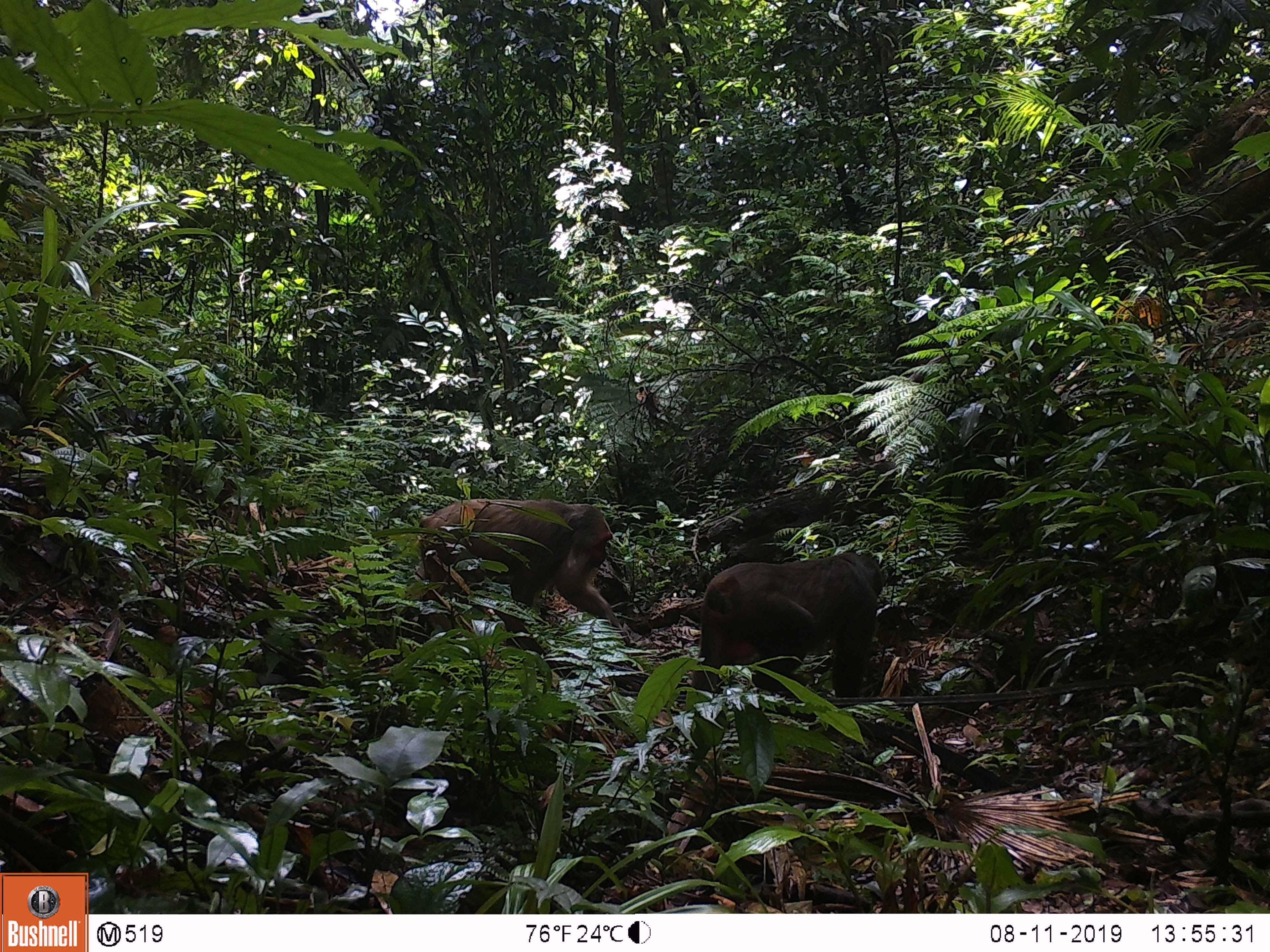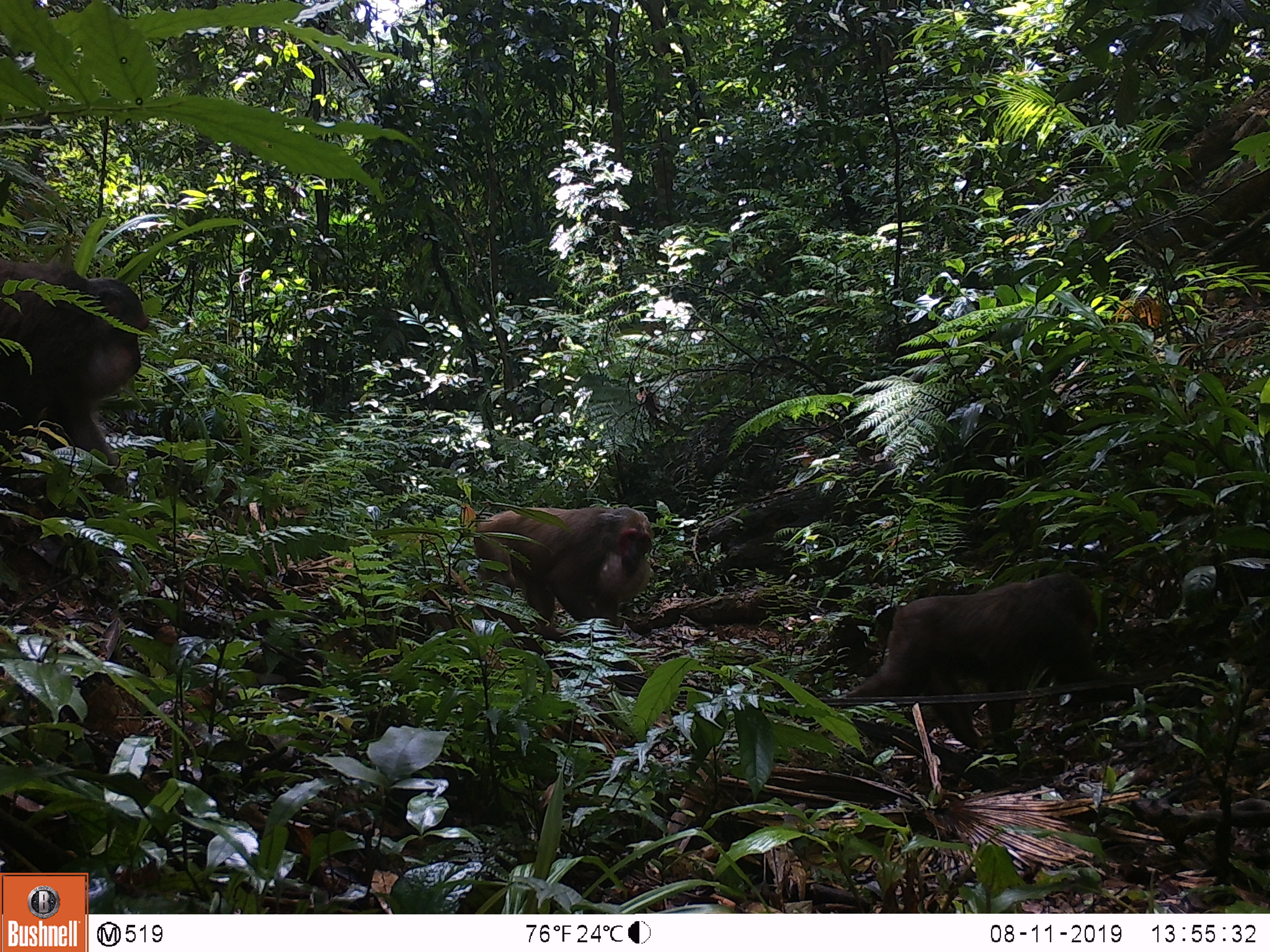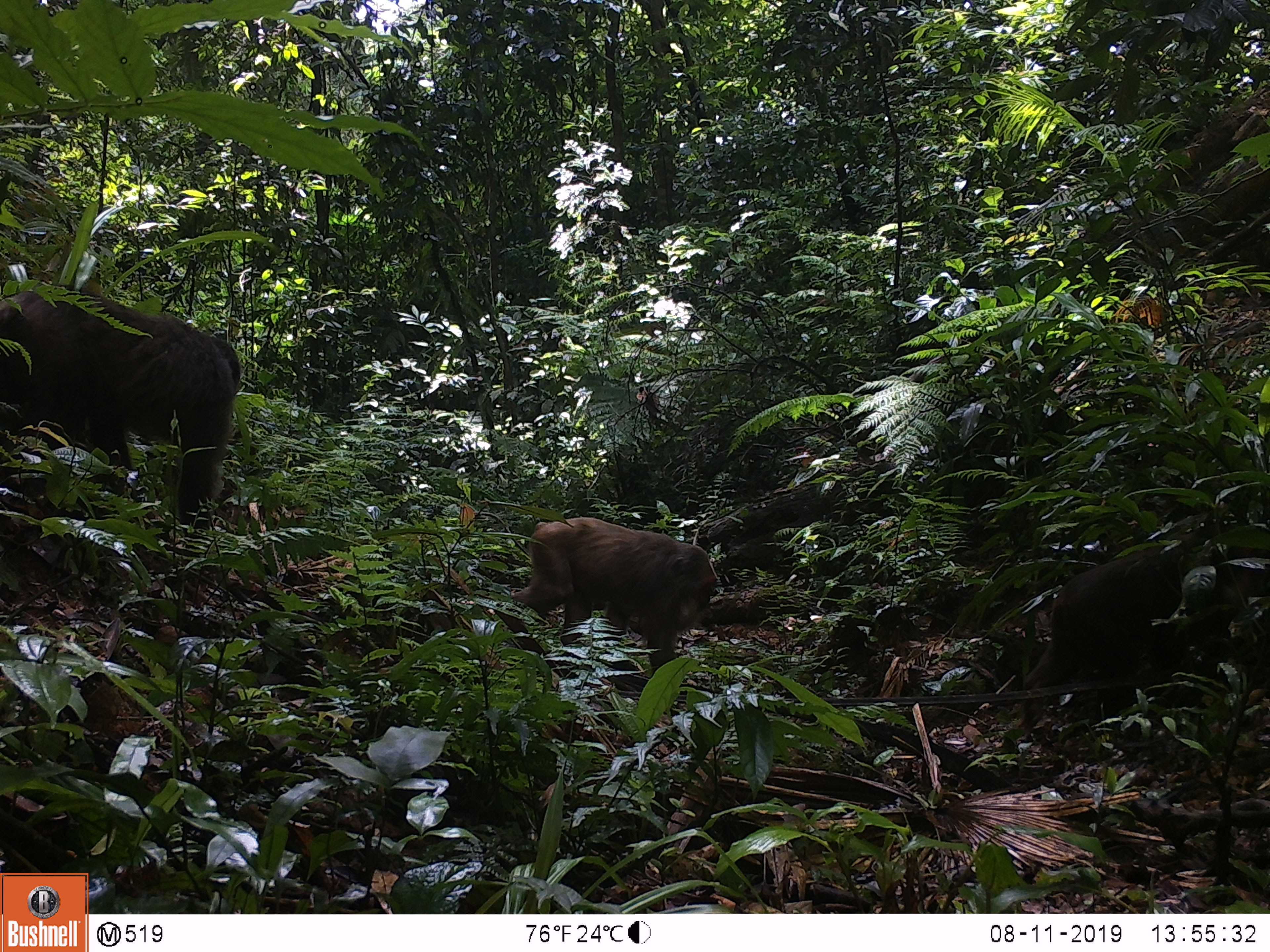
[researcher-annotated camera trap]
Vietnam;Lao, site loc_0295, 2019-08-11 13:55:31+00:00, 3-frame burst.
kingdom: Animalia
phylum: Chordata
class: Mammalia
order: Primates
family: Cercopithecidae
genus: Macaca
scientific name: Macaca arctoides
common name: stump-tailed macaque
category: stump tailed macaque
Stump tailed macaque (stump-tailed macaque) (Macaca arctoides). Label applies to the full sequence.